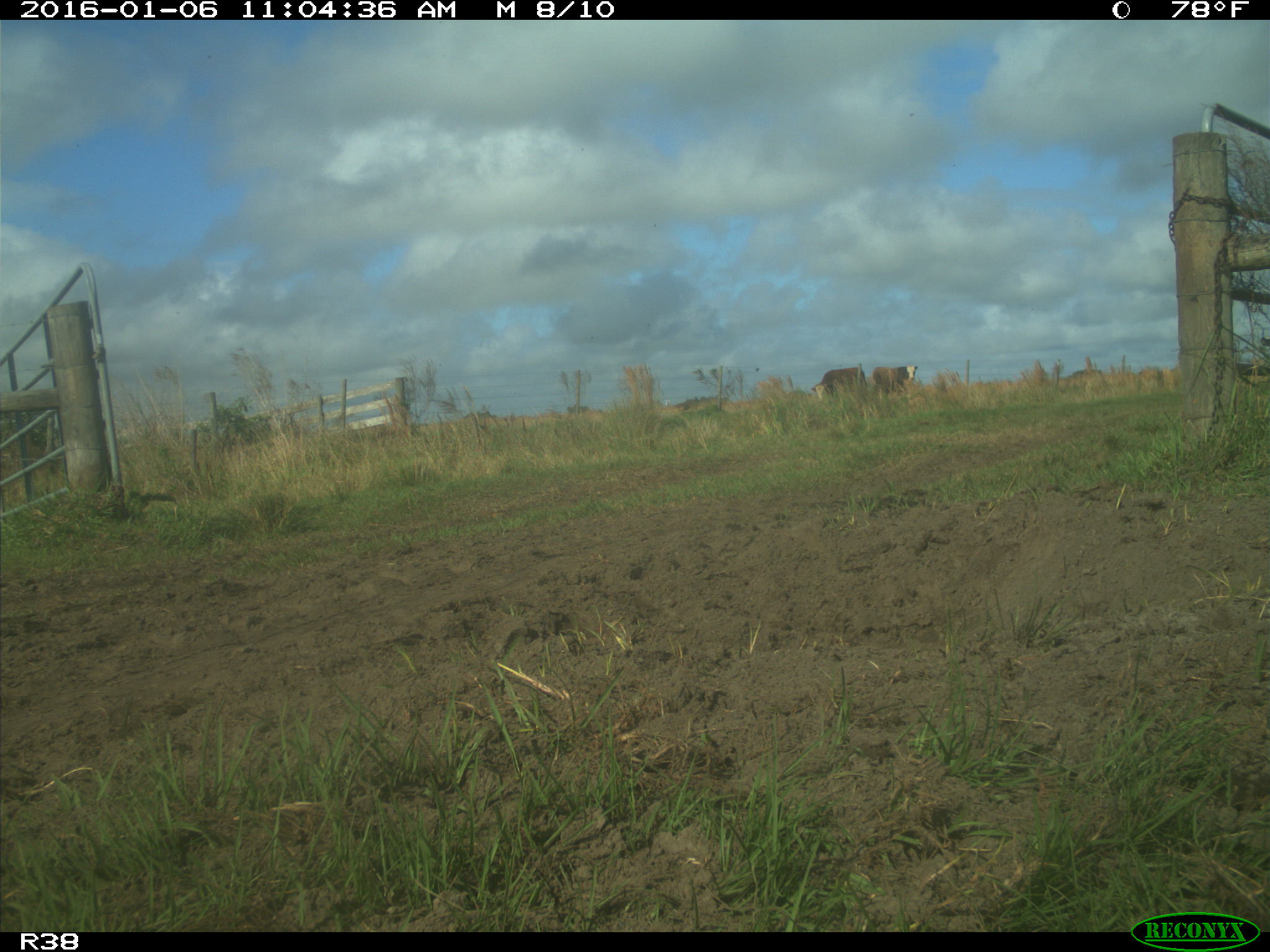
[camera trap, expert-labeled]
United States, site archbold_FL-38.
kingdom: Animalia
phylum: Chordata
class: Mammalia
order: Artiodactyla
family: Bovidae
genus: Bos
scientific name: Bos taurus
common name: domestic cow